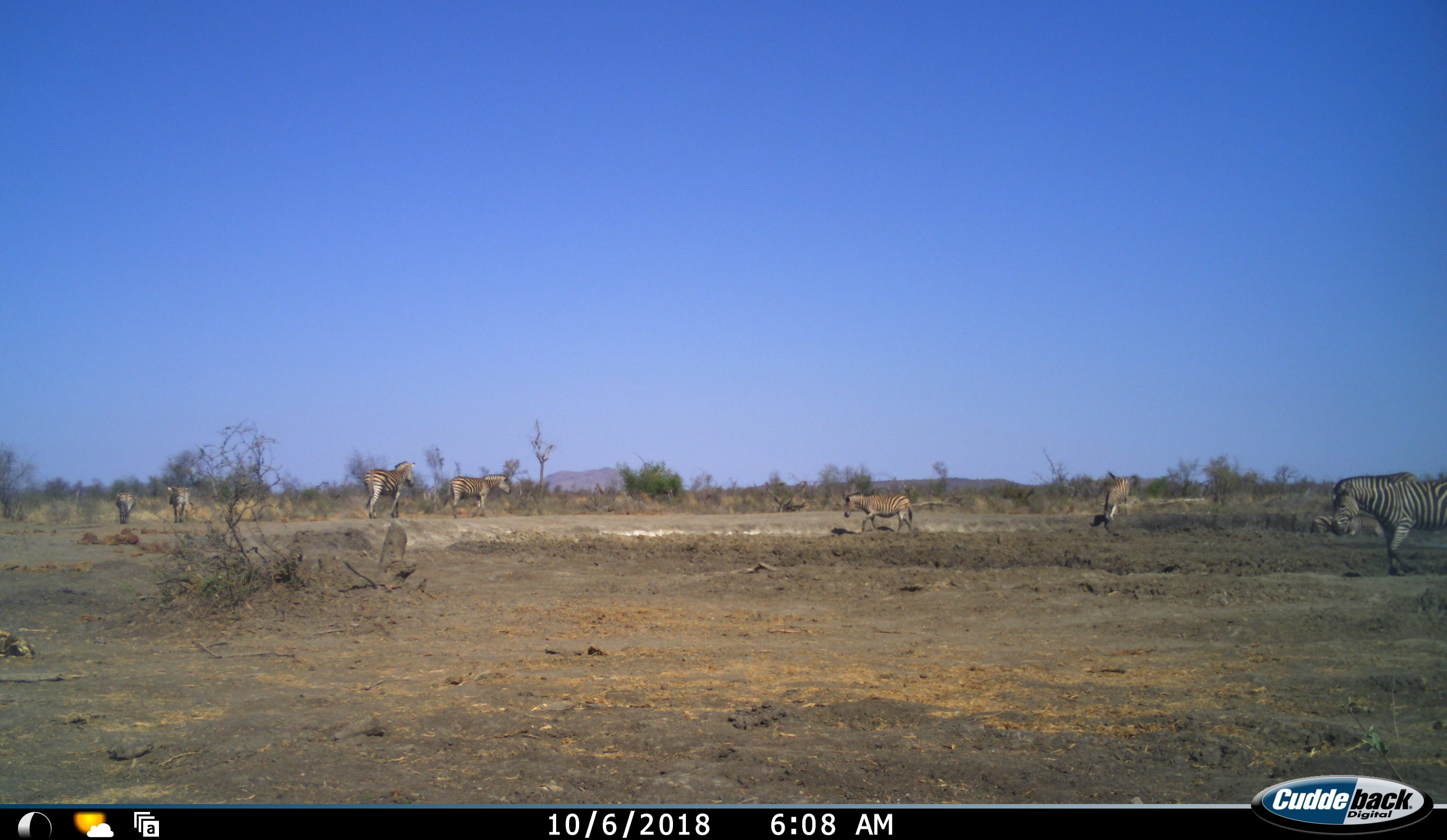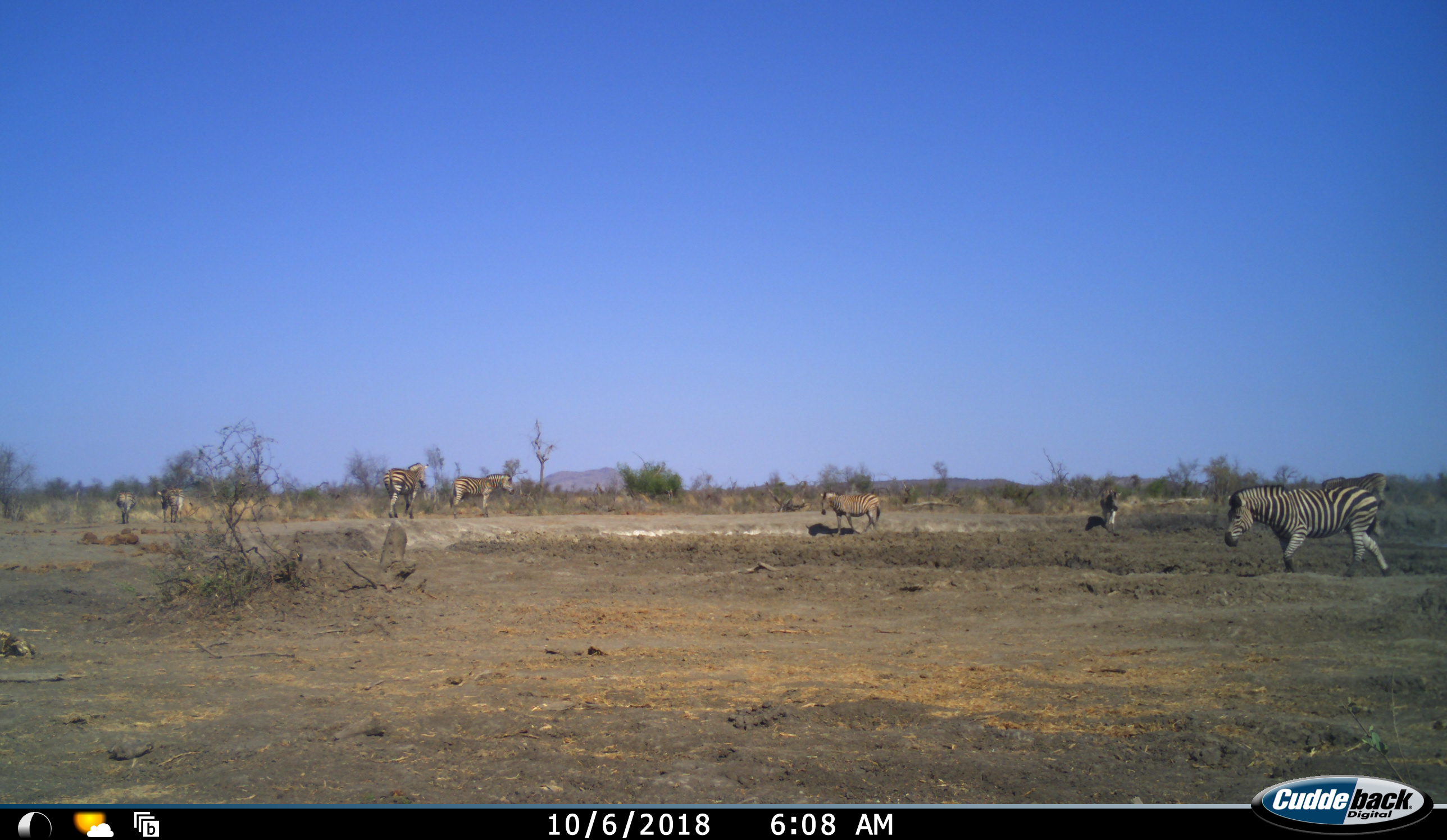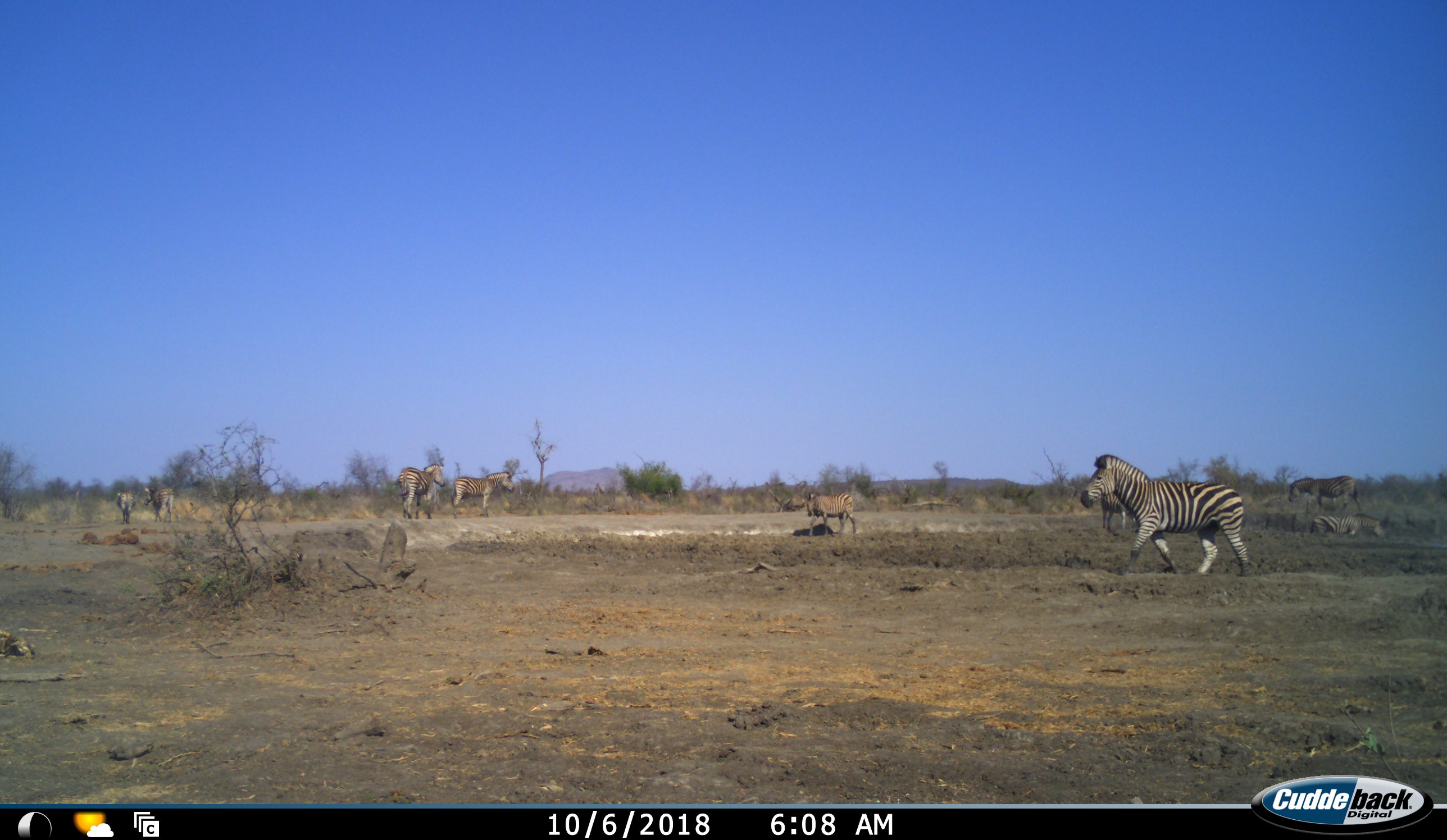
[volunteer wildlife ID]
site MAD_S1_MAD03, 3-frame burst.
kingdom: Animalia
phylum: Chordata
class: Mammalia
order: Perissodactyla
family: Equidae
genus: Equus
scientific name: Equus quagga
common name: plains zebra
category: zebraplains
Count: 9.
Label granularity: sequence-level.